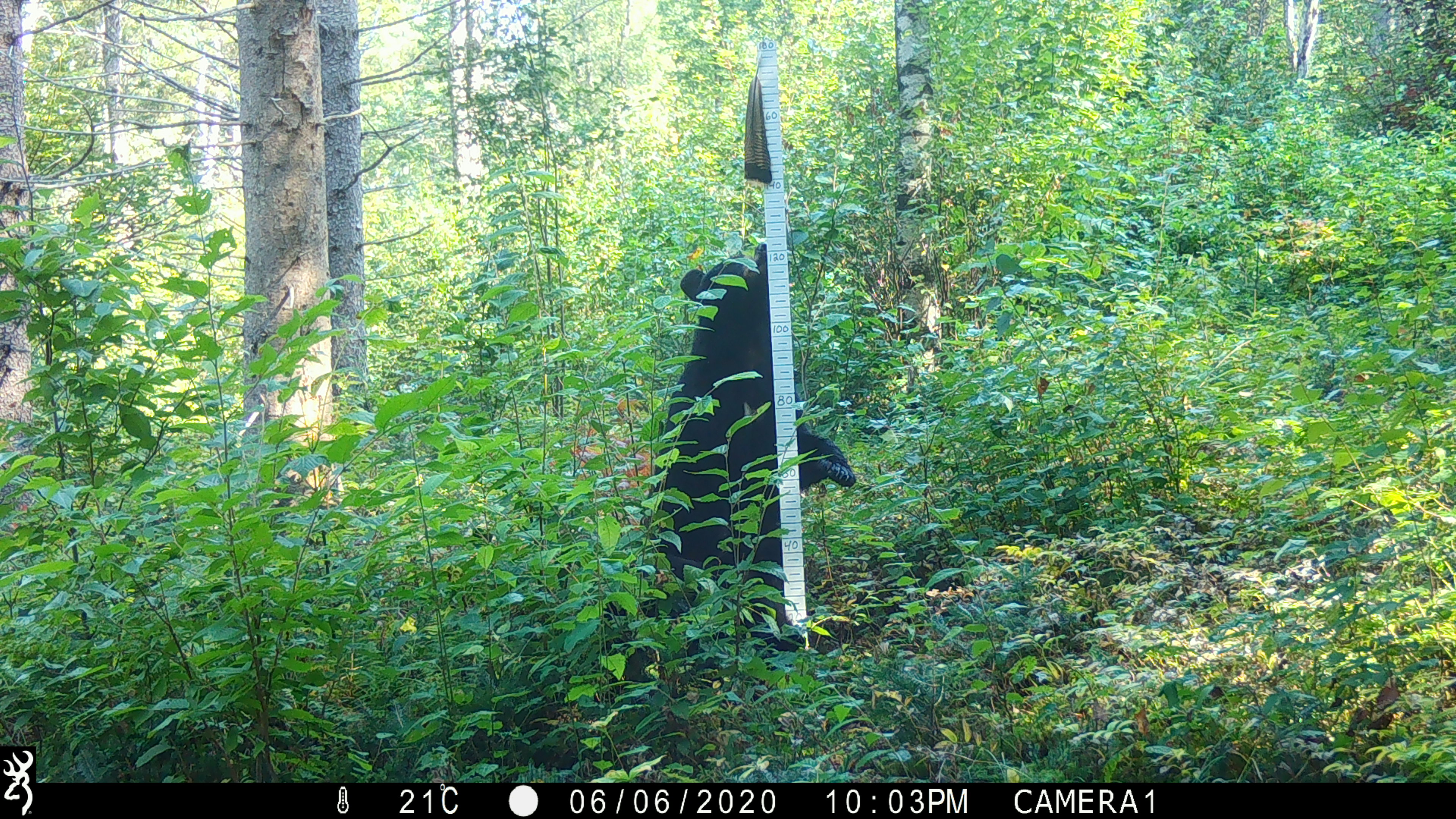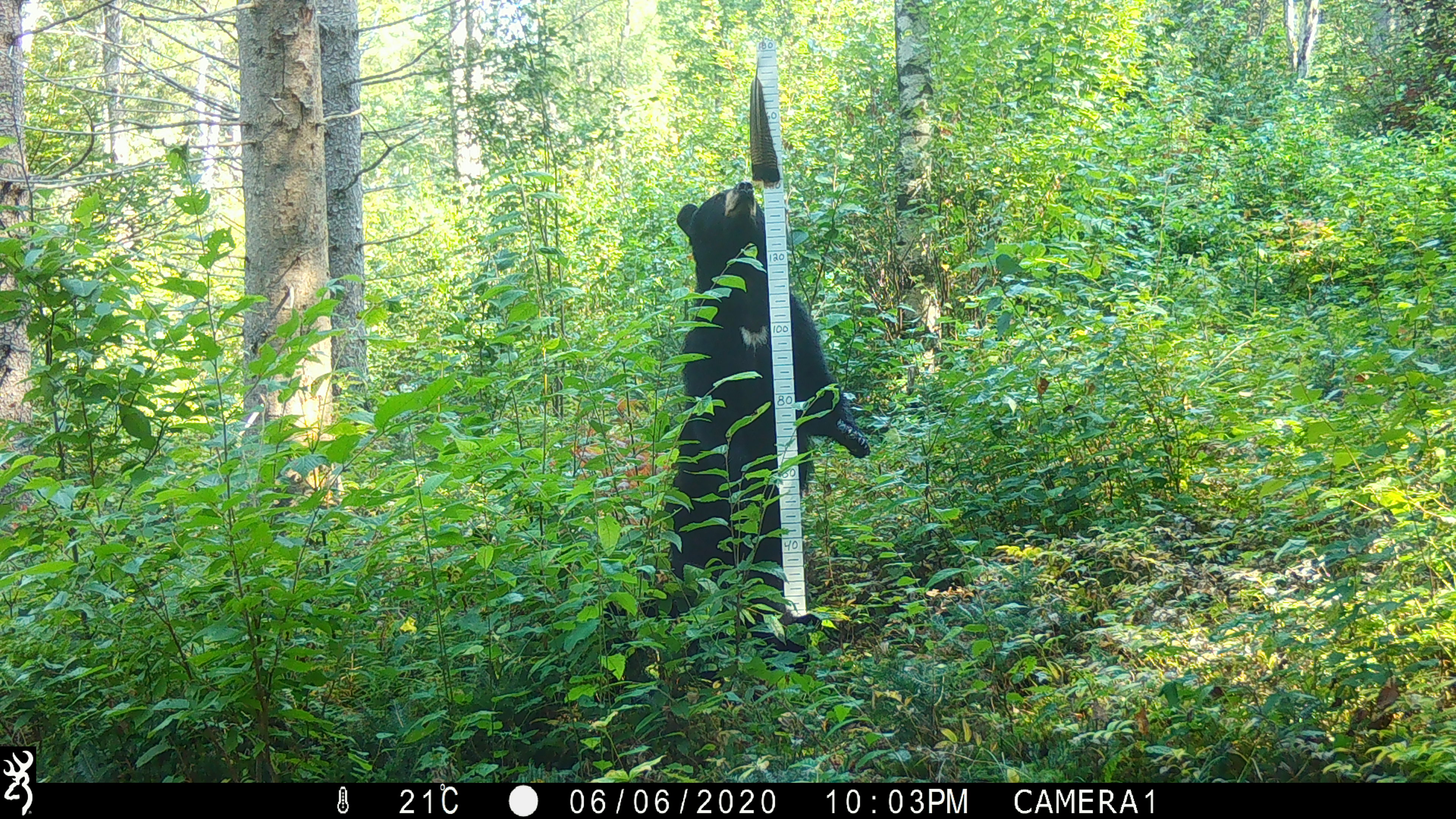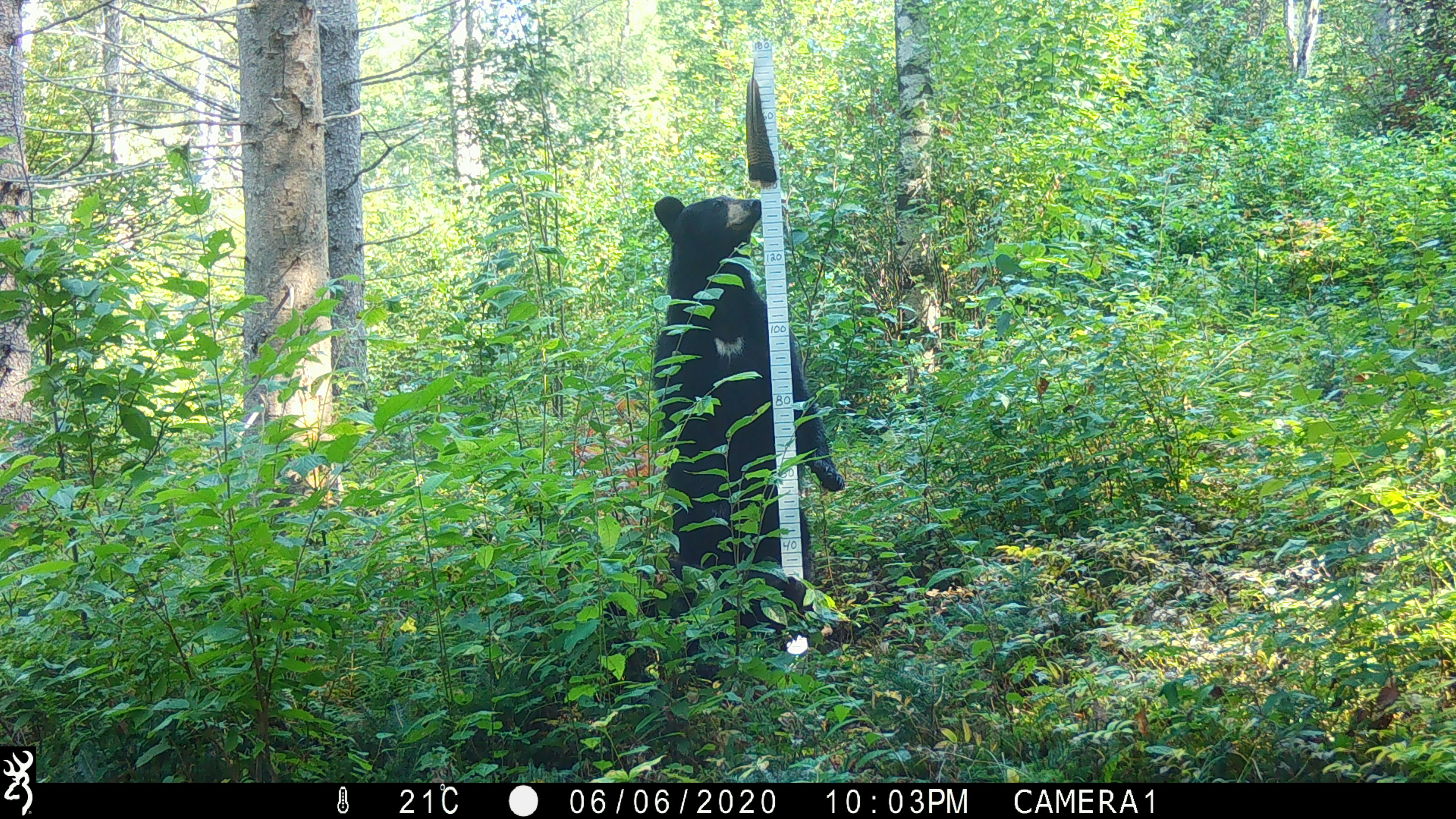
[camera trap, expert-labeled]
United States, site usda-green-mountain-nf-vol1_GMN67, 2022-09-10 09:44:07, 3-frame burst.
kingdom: Animalia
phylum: Chordata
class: Mammalia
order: Carnivora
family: Ursidae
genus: Ursus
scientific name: Ursus americanus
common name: black bear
Black bear (Ursus americanus).